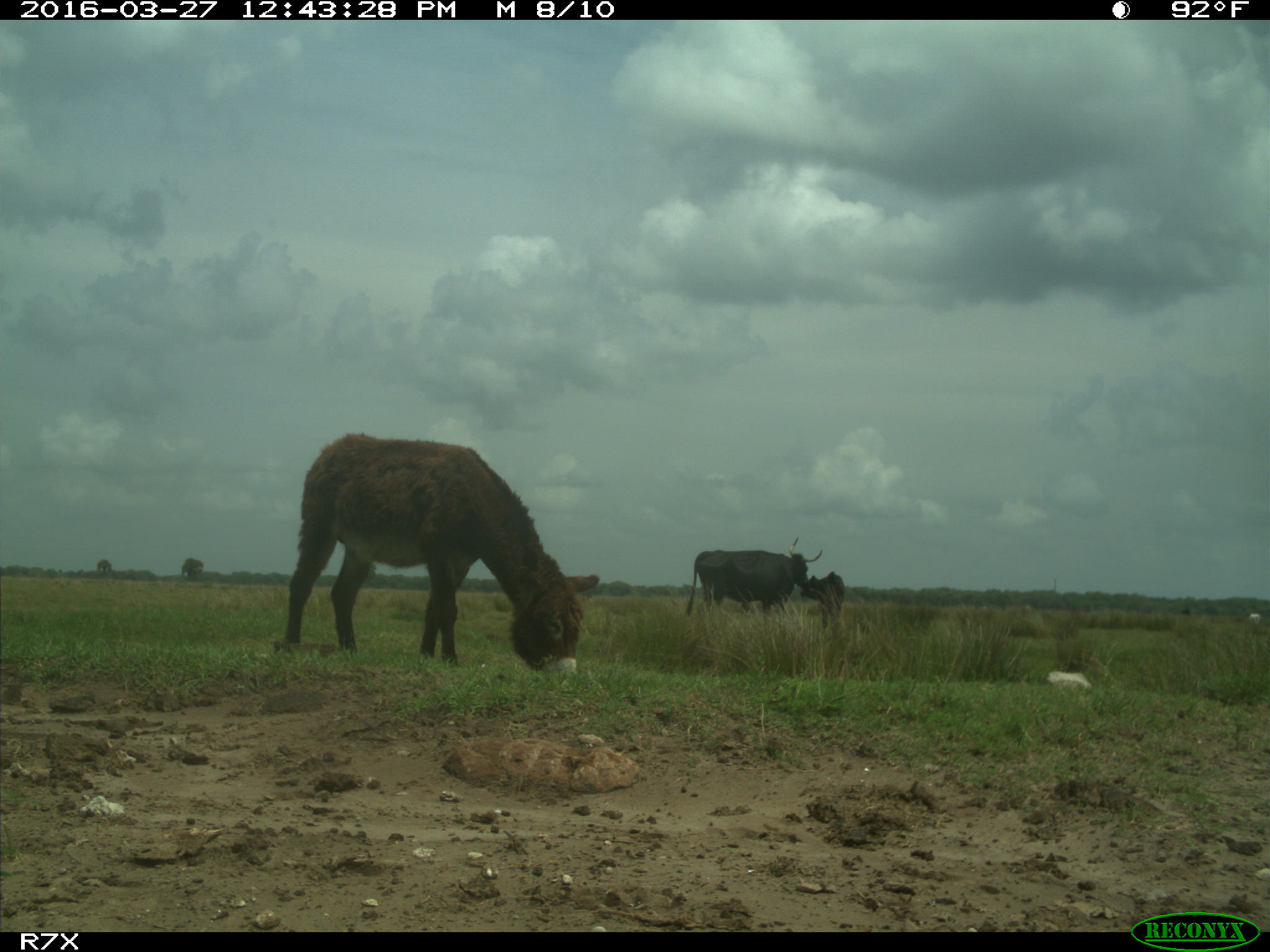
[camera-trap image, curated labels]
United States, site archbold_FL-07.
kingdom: Animalia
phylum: Chordata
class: Mammalia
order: Artiodactyla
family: Bovidae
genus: Bos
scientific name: Bos taurus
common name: domestic cow